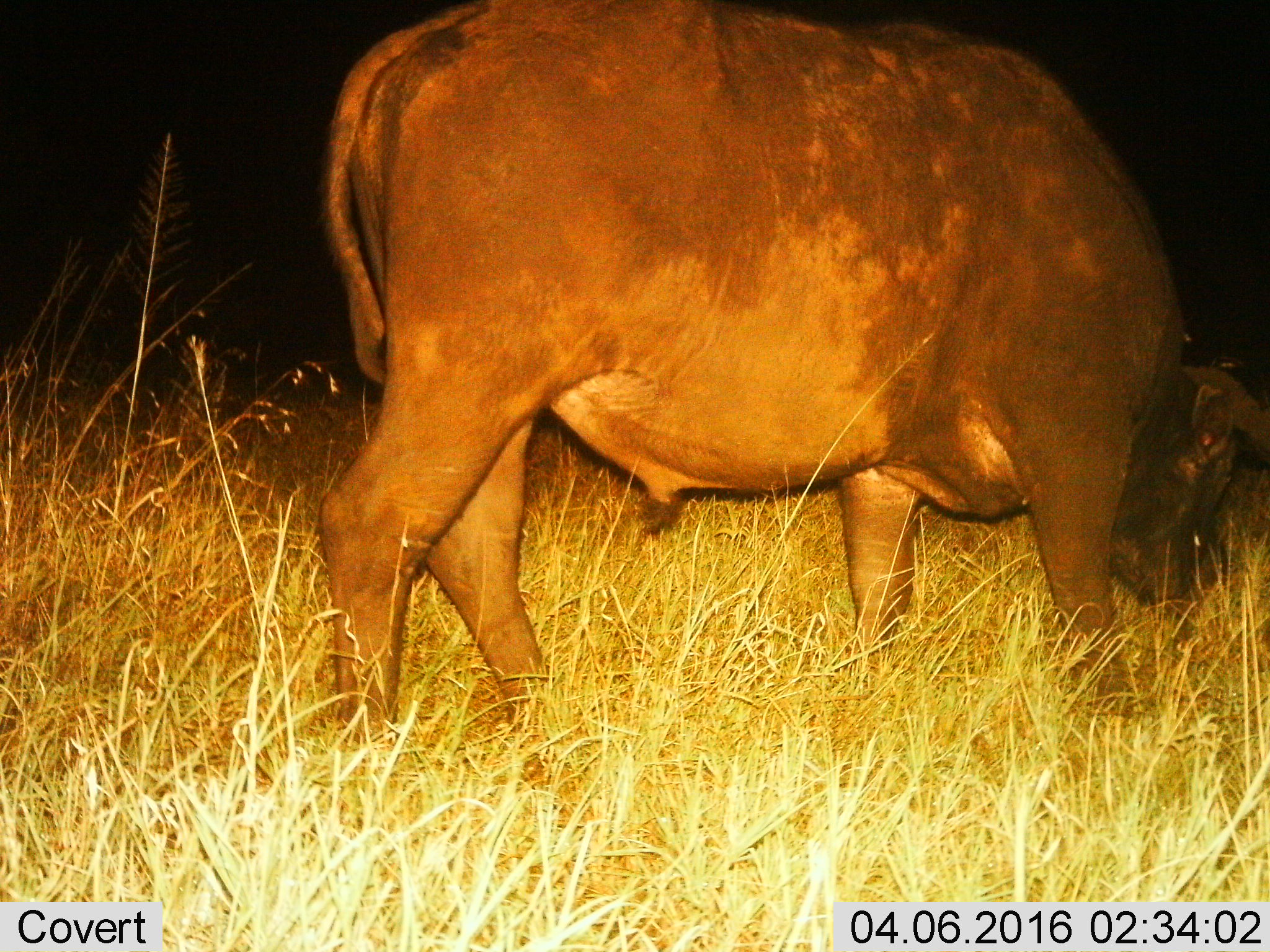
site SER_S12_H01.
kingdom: Animalia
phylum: Chordata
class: Mammalia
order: Artiodactyla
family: Bovidae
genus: Syncerus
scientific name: Syncerus caffer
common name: african buffalo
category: buffalo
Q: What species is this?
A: Buffalo (african buffalo) (Syncerus caffer).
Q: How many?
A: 1.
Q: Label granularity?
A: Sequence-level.